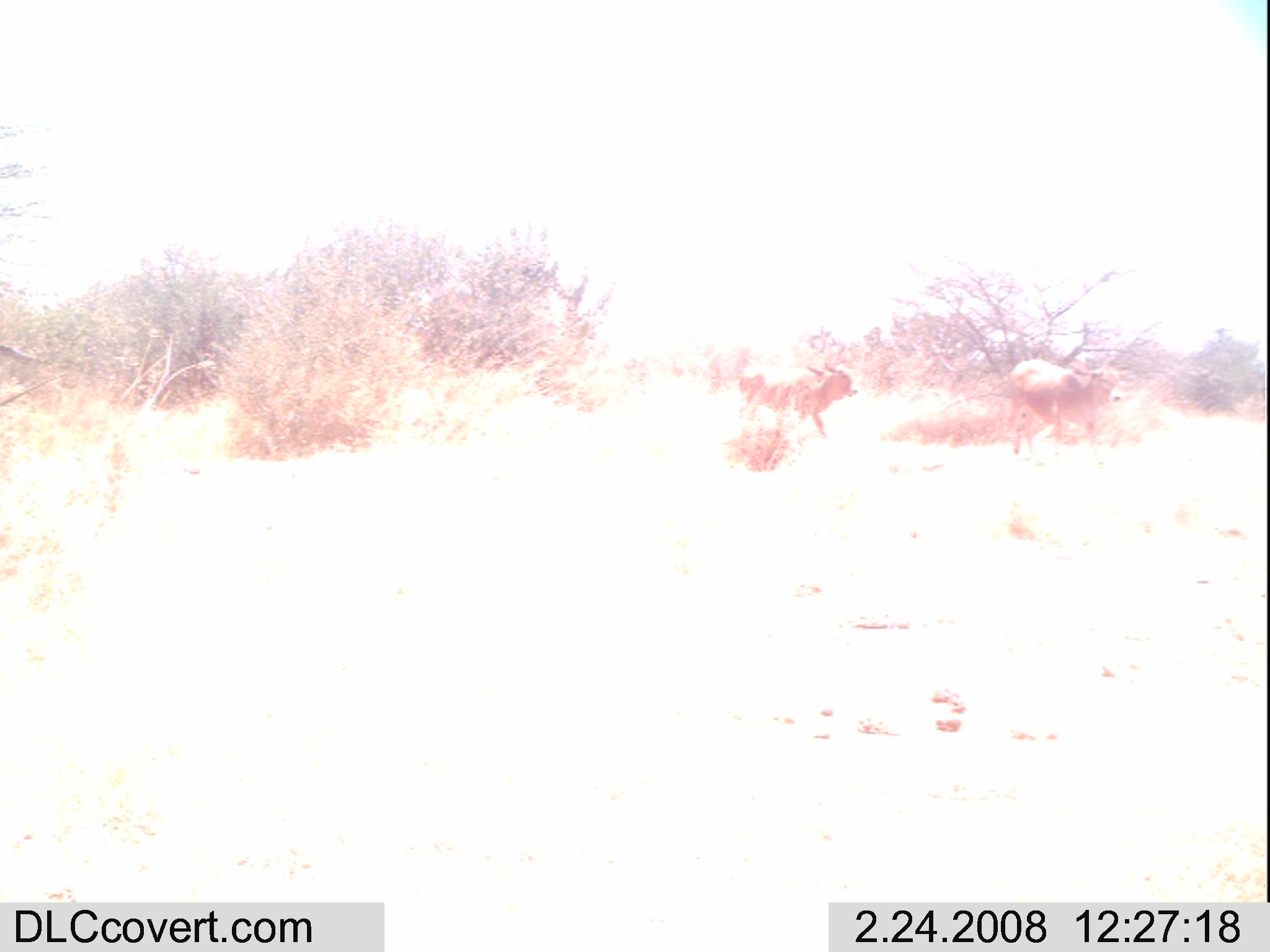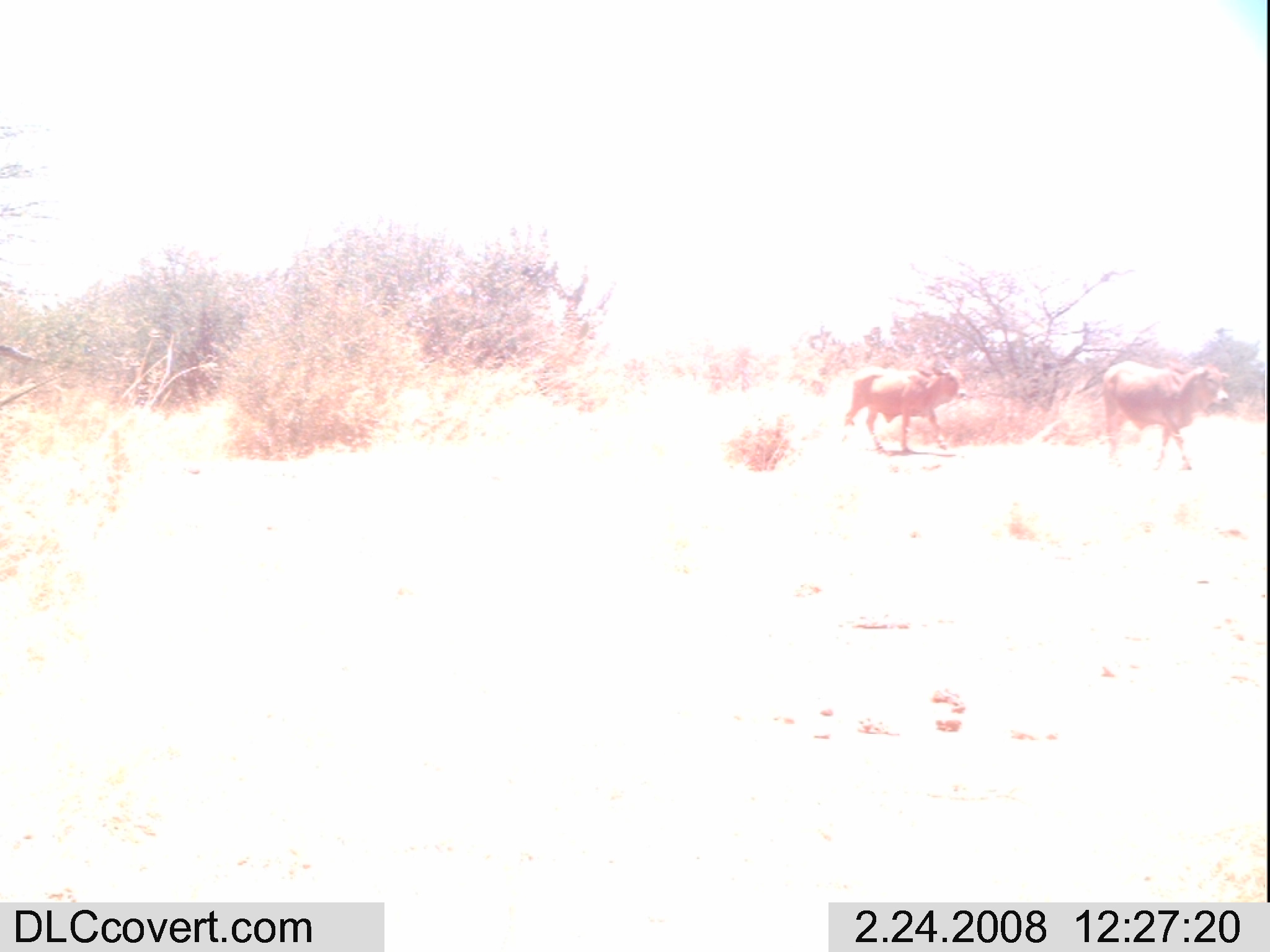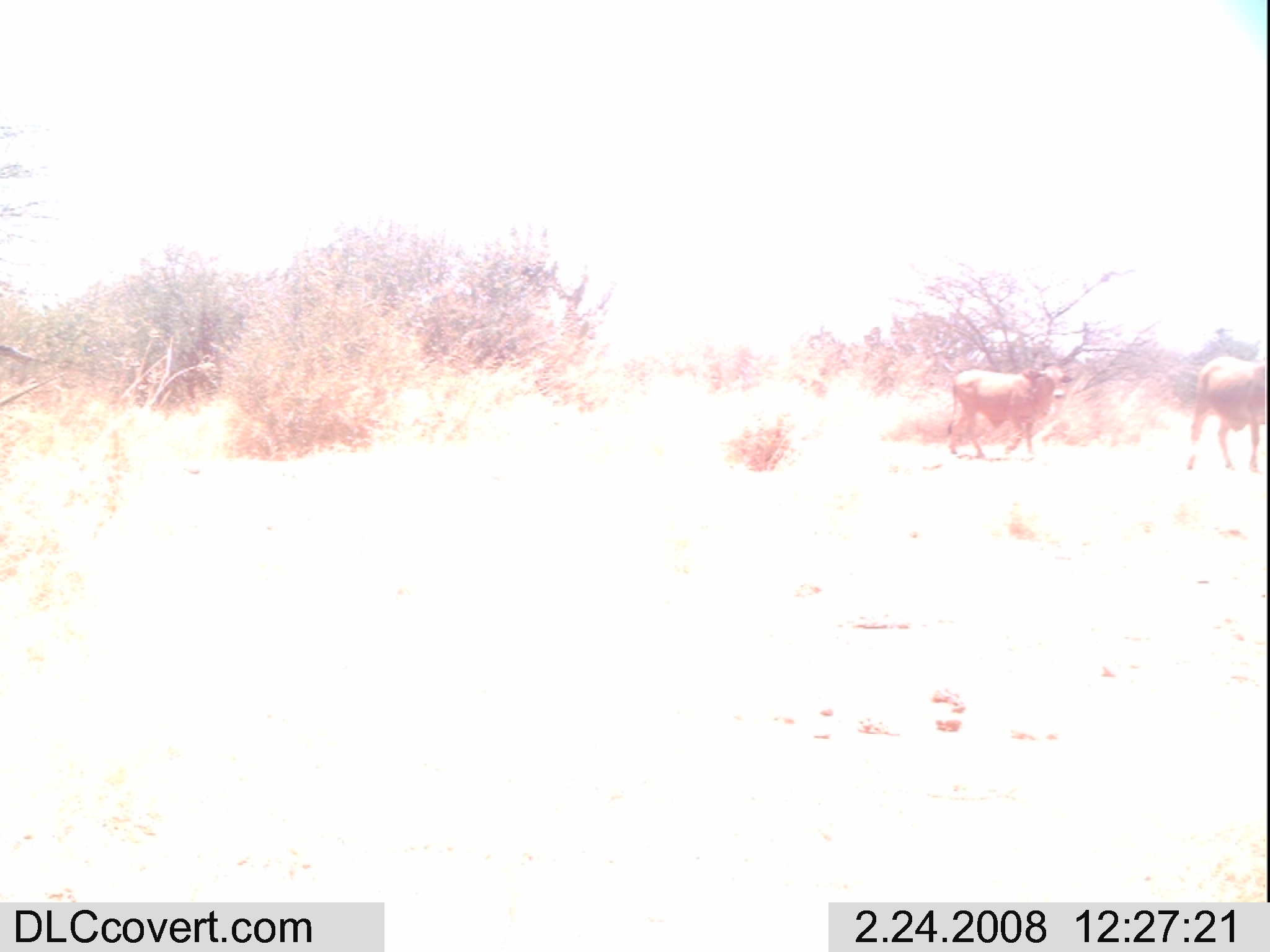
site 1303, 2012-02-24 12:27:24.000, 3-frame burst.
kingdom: Animalia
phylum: Chordata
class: Mammalia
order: Artiodactyla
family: Bovidae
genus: Bos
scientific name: Bos taurus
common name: domestic cattle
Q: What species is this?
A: Bos taurus (domestic cattle).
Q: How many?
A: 2.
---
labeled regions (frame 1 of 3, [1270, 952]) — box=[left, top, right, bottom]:
bos taurus: box=[1002, 359, 1124, 464]; box=[736, 361, 860, 437]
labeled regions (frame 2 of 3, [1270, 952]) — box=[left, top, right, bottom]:
bos taurus: box=[1100, 359, 1229, 471]; box=[841, 362, 966, 459]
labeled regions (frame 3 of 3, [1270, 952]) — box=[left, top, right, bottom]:
bos taurus: box=[948, 359, 1072, 461]; box=[1186, 350, 1266, 472]